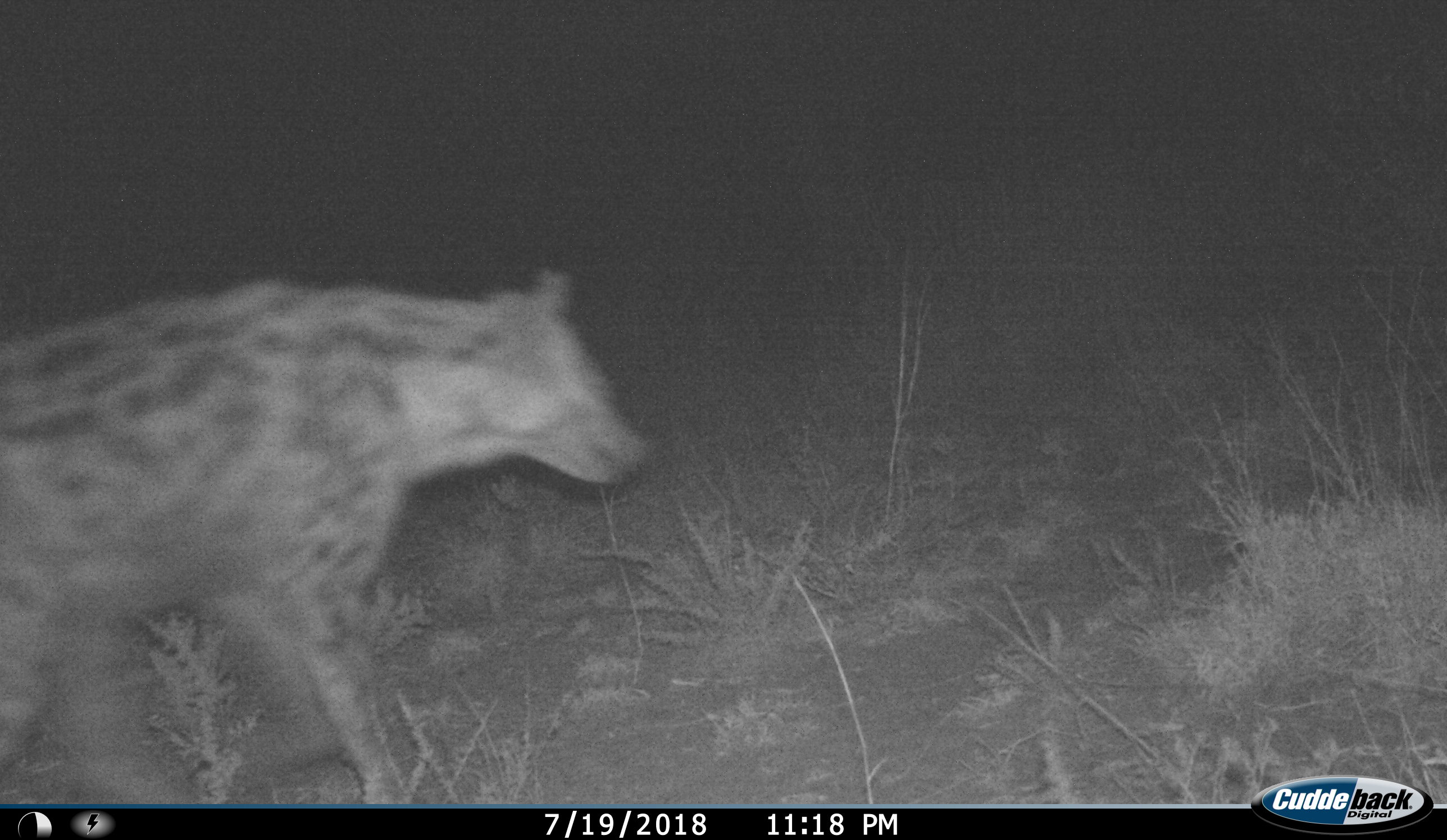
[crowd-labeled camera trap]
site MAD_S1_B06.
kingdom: Animalia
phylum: Chordata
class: Mammalia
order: Carnivora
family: Hyaenidae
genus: Crocuta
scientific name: Crocuta crocuta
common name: spotted hyena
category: hyenaspotted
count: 1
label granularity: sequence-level